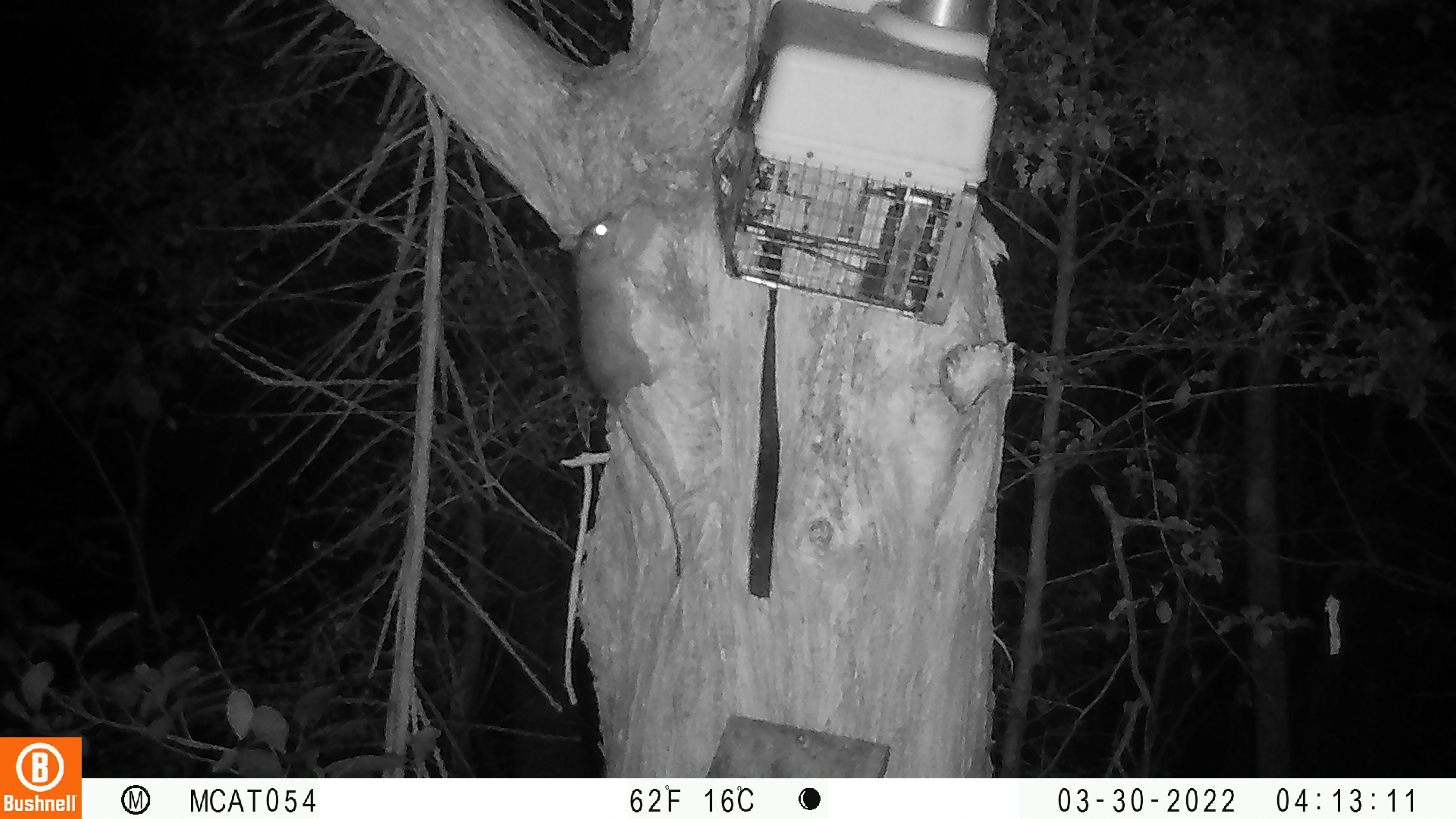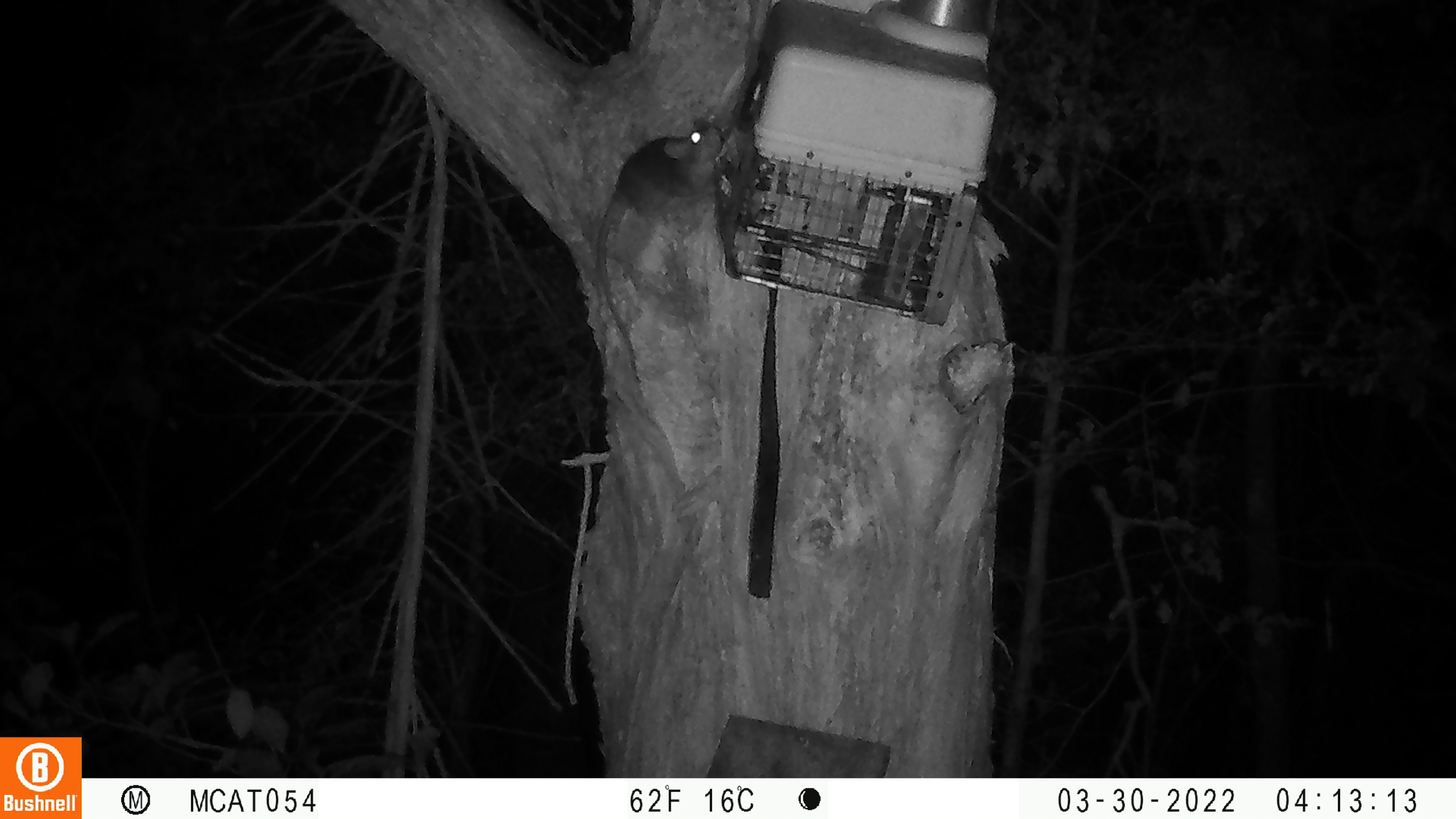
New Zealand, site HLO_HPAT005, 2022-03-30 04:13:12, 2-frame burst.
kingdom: Animalia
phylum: Chordata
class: Mammalia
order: Rodentia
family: Muridae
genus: Rattus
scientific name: Rattus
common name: rat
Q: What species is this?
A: Rat (Rattus).